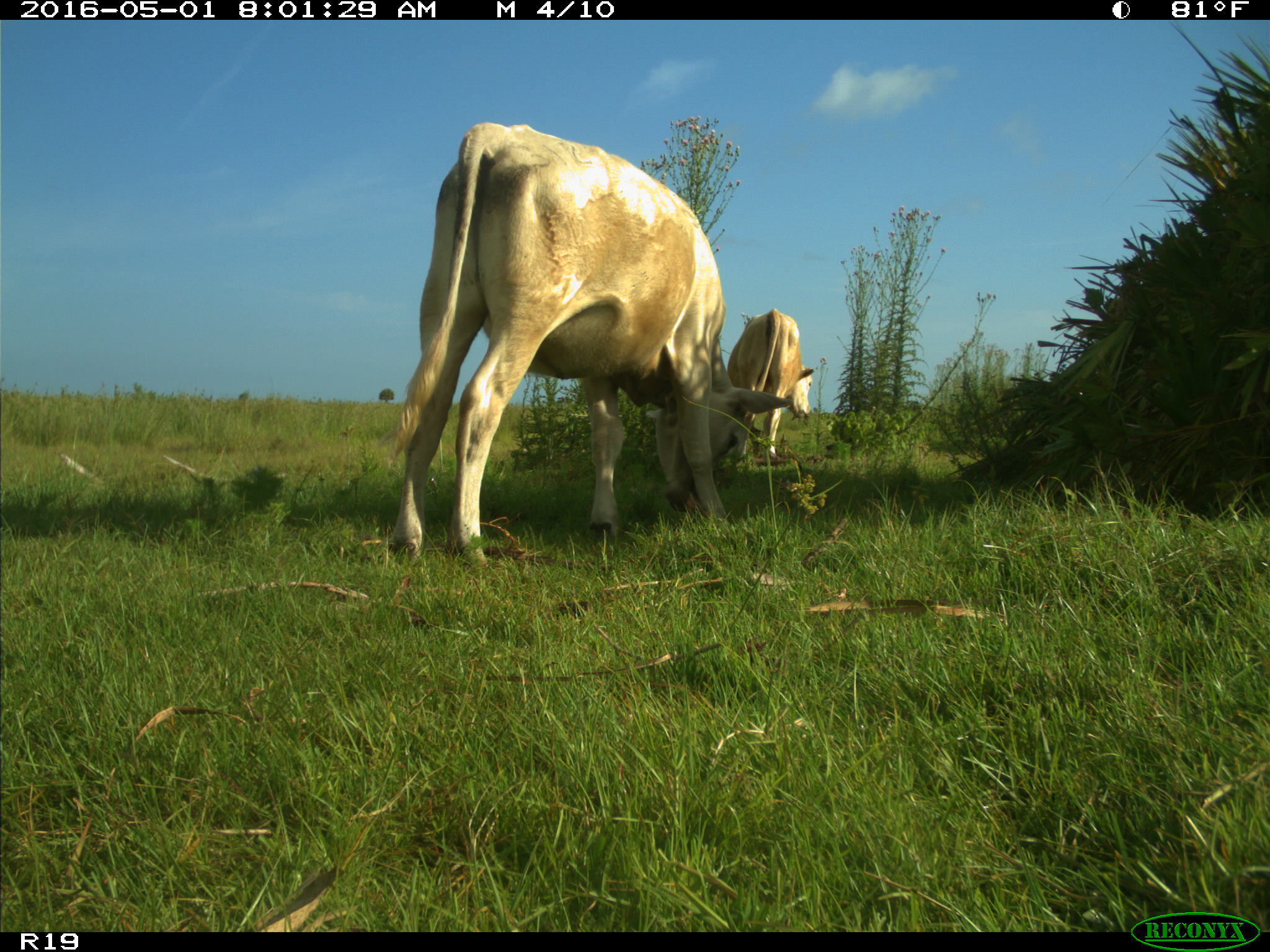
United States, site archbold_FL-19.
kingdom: Animalia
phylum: Chordata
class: Mammalia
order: Artiodactyla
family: Bovidae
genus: Bos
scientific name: Bos taurus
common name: domestic cow